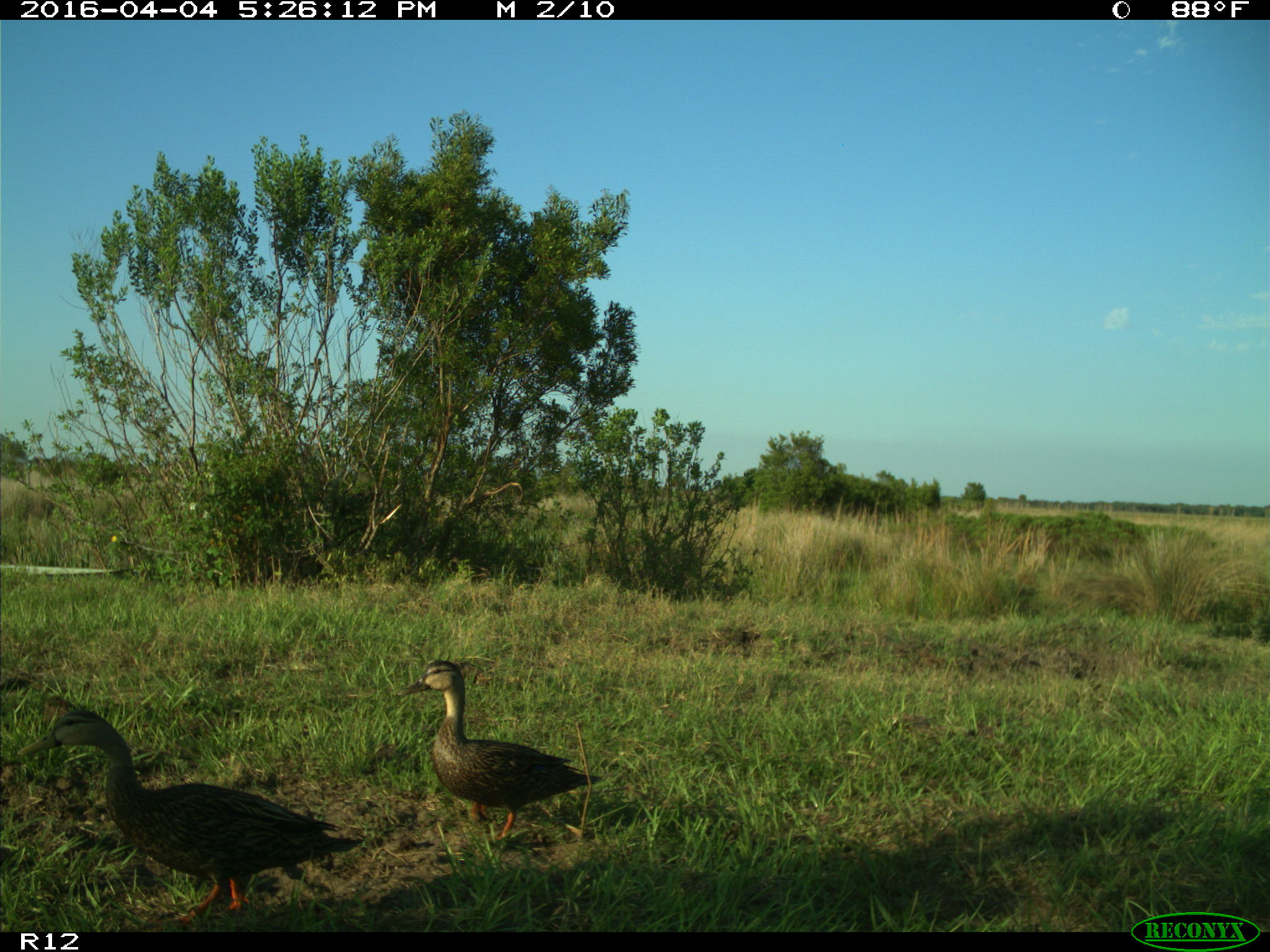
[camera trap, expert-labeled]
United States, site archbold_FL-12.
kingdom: Animalia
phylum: Chordata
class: Aves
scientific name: Aves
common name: birds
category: unidentified bird